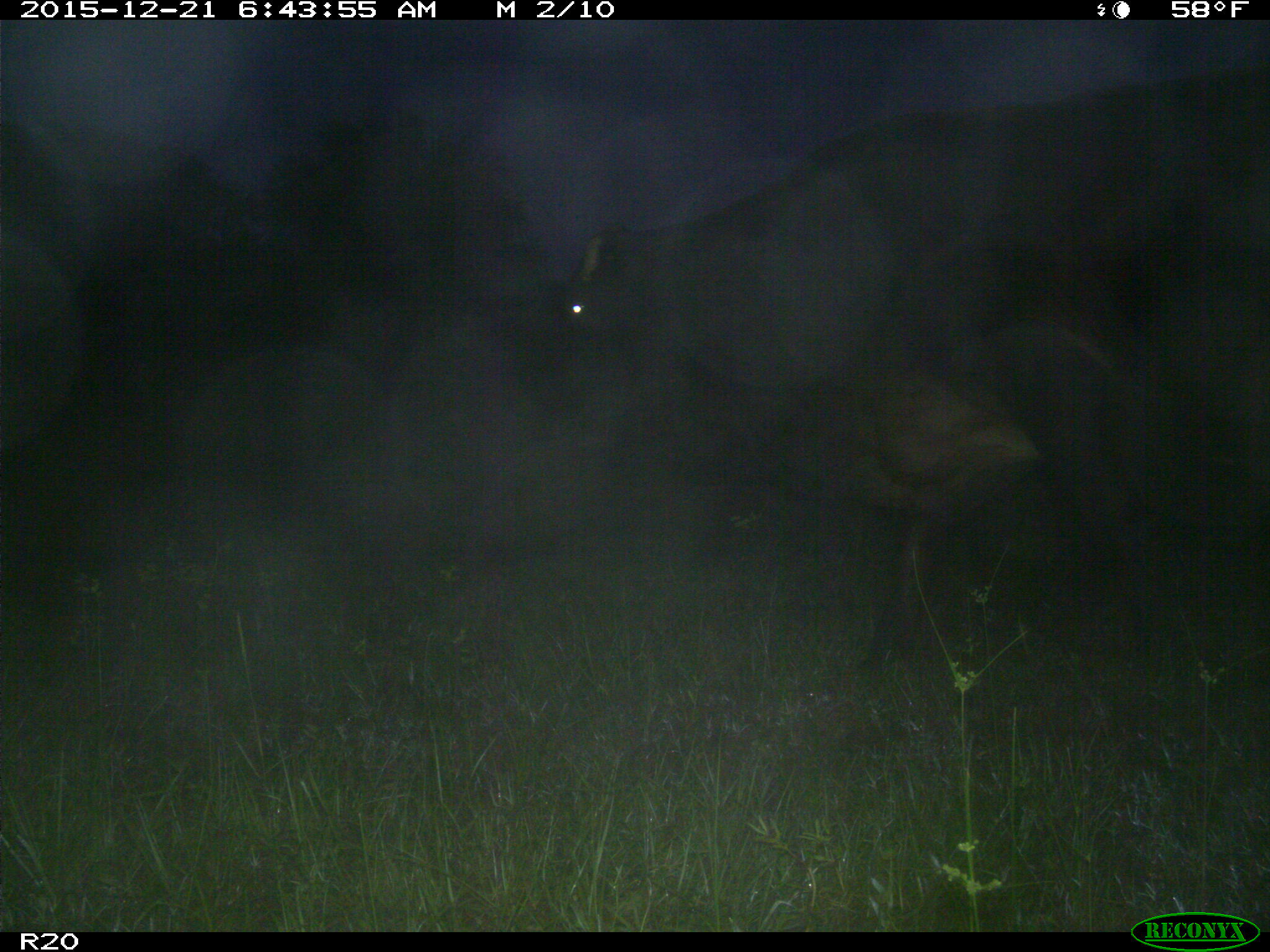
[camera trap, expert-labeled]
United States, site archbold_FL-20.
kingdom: Animalia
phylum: Chordata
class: Mammalia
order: Artiodactyla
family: Bovidae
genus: Bos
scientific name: Bos taurus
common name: domestic cow